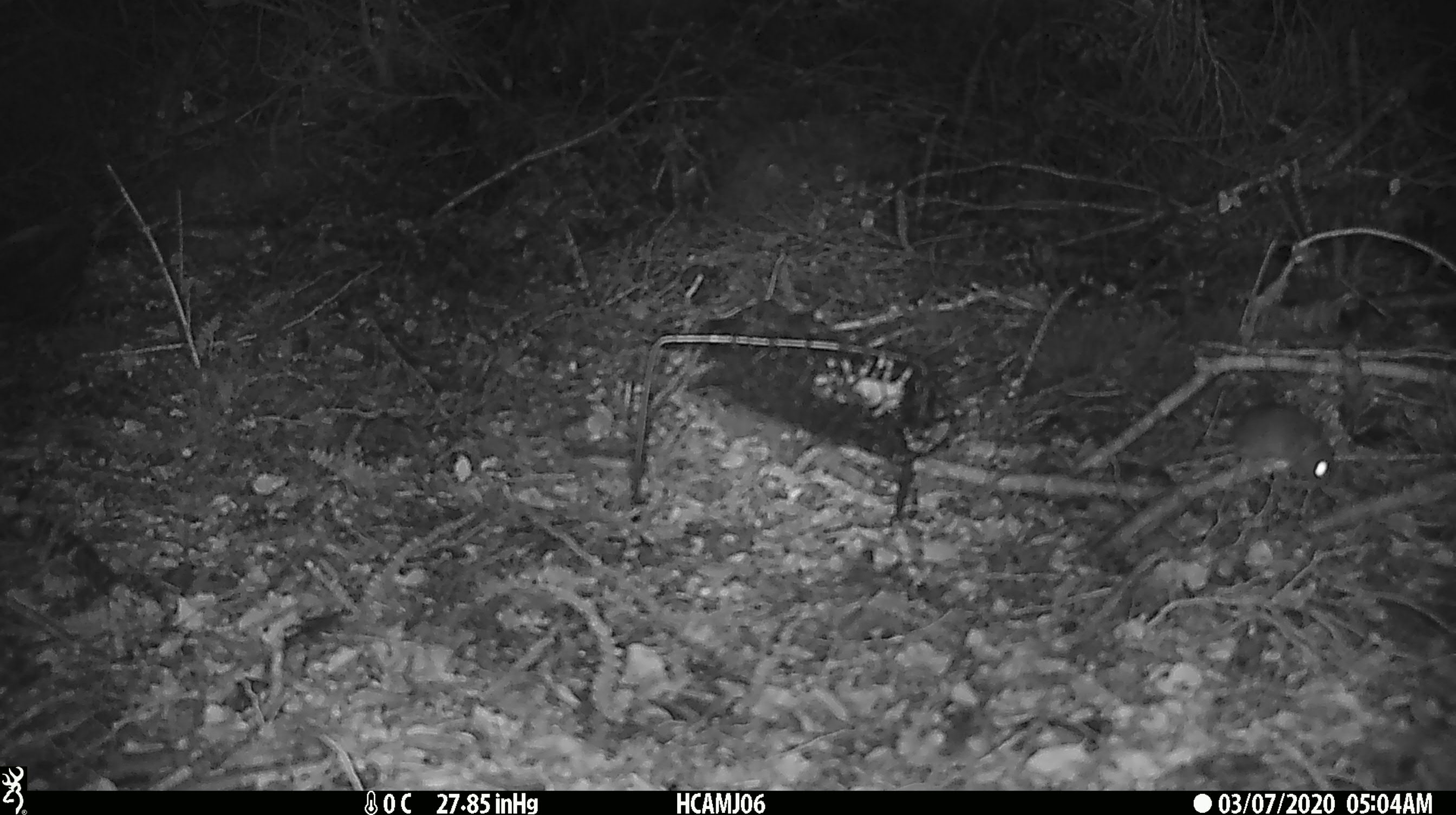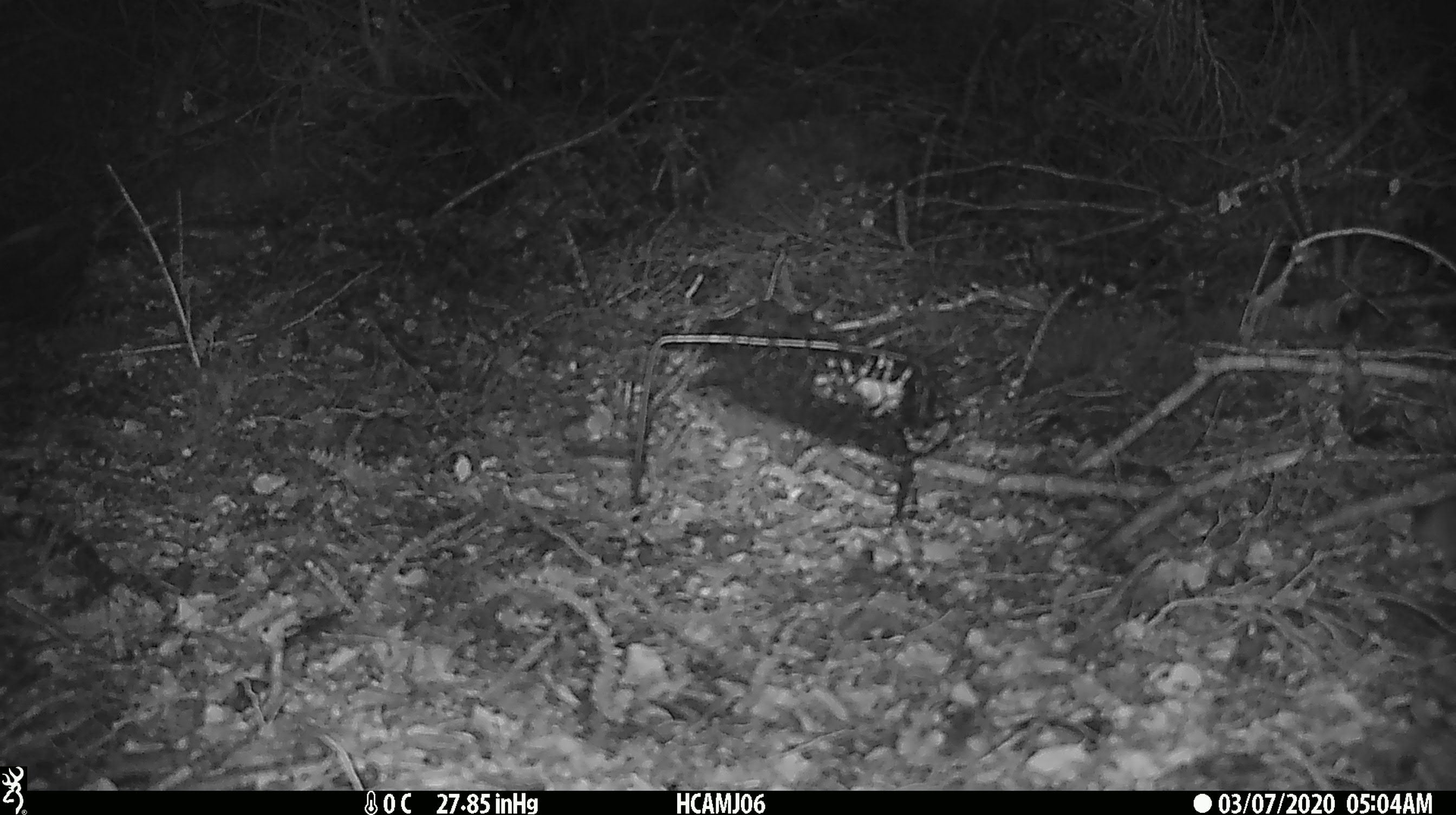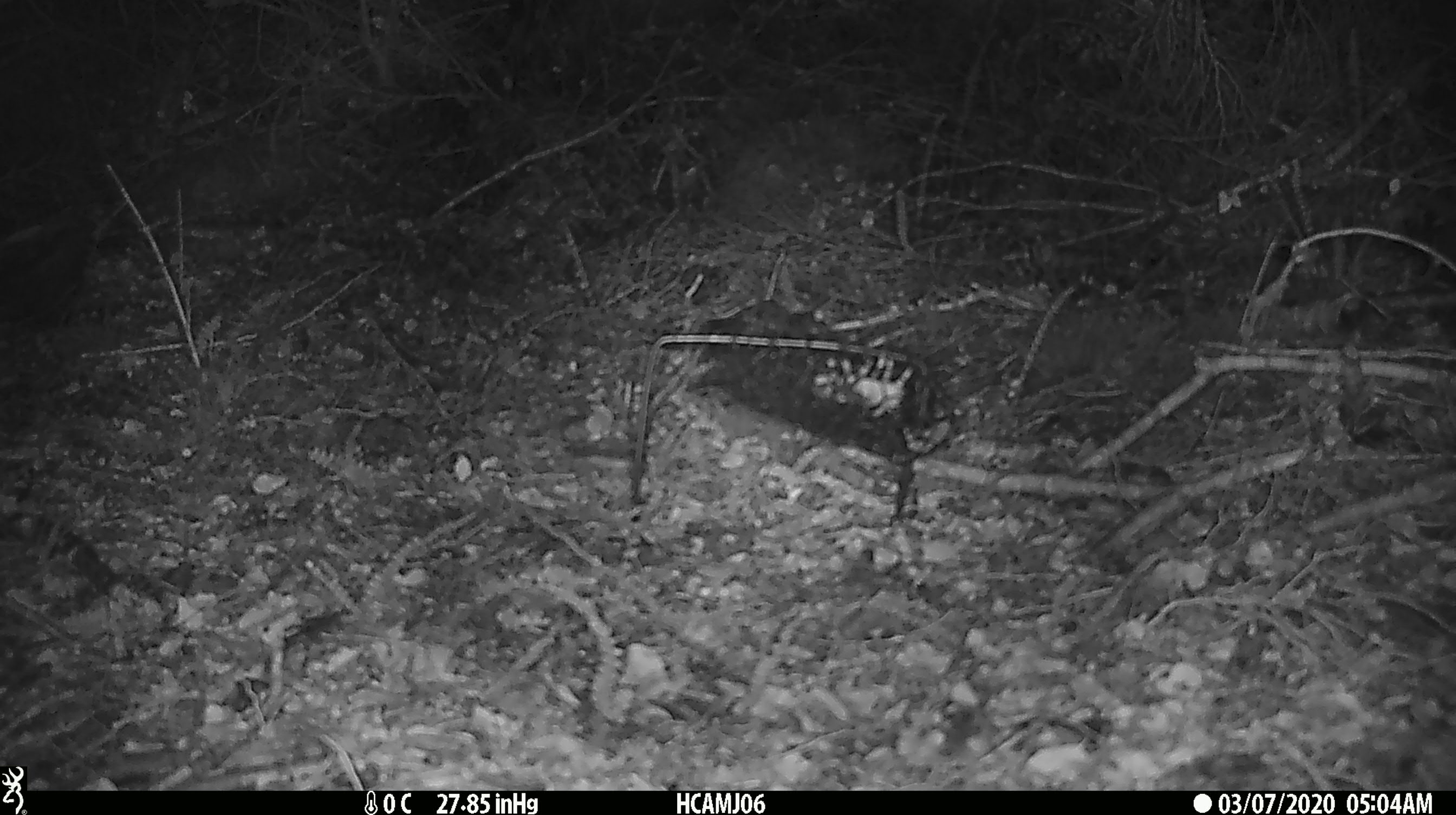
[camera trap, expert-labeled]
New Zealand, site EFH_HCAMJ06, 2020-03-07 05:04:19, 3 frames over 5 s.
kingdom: Animalia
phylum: Chordata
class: Mammalia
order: Rodentia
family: Muridae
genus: Mus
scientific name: Mus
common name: mouse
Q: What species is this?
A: Mouse (Mus).